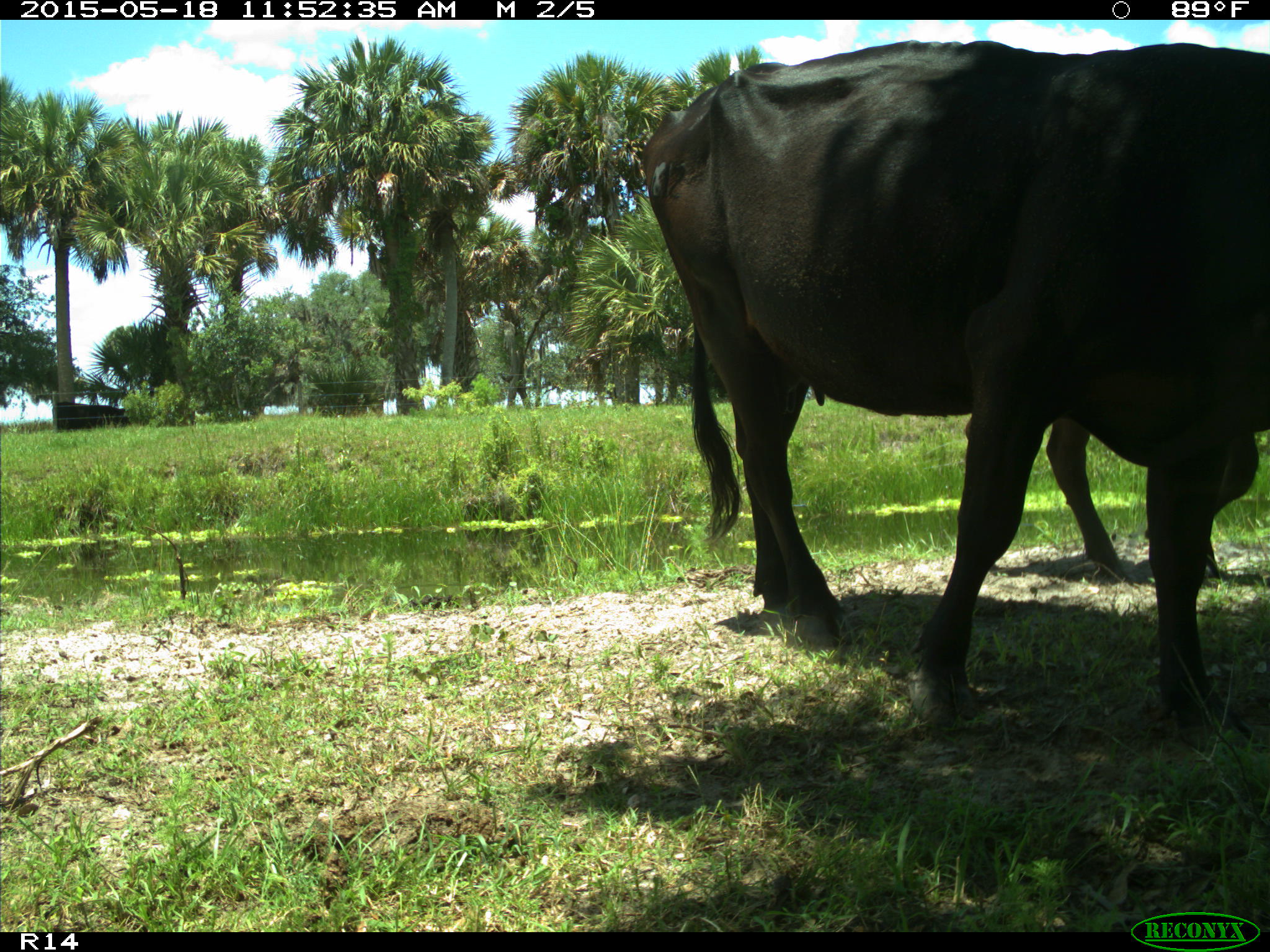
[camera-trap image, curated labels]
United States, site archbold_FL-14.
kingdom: Animalia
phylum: Chordata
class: Mammalia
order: Artiodactyla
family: Bovidae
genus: Bos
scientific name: Bos taurus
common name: domestic cow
Bos taurus (domestic cow).